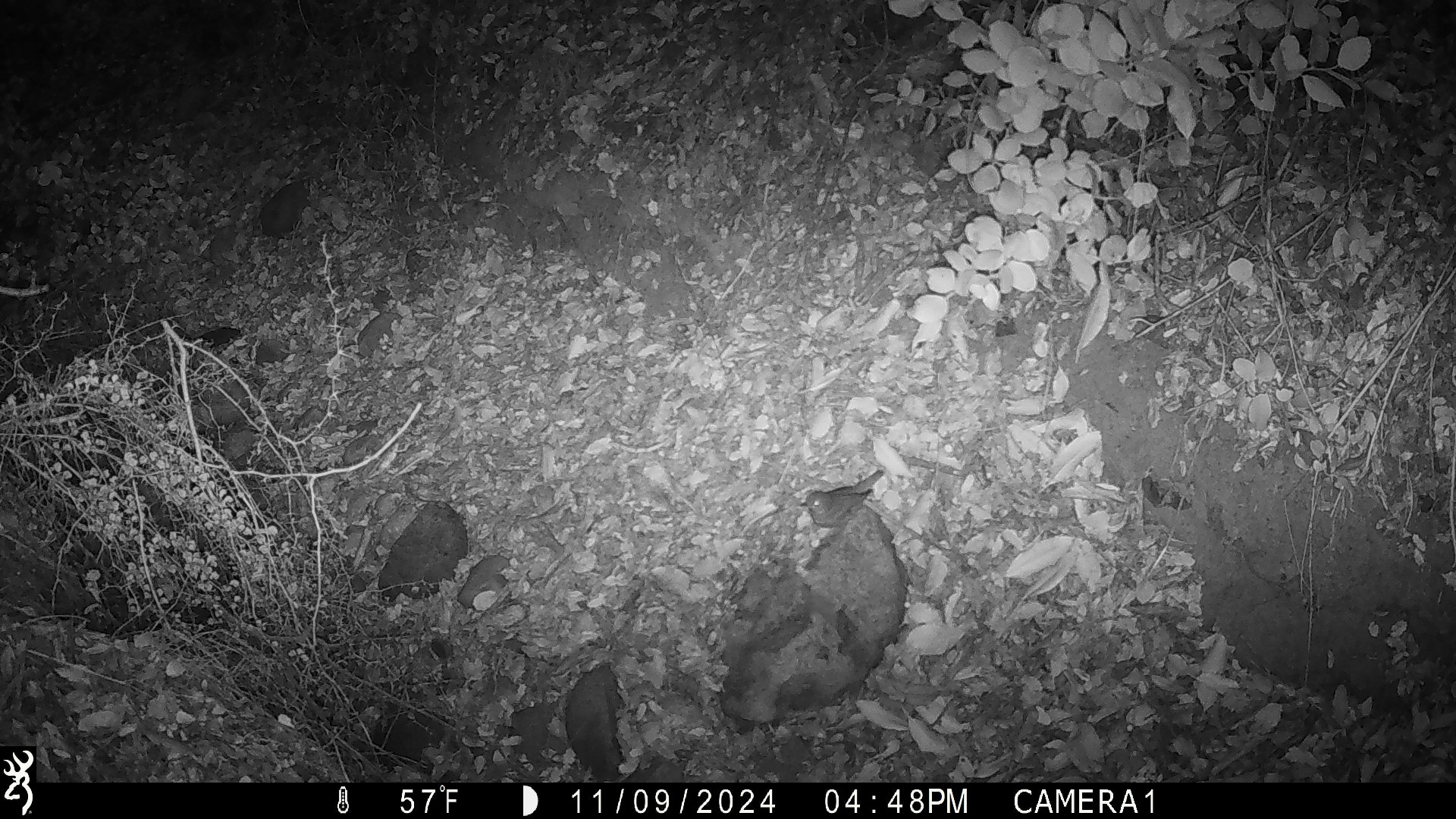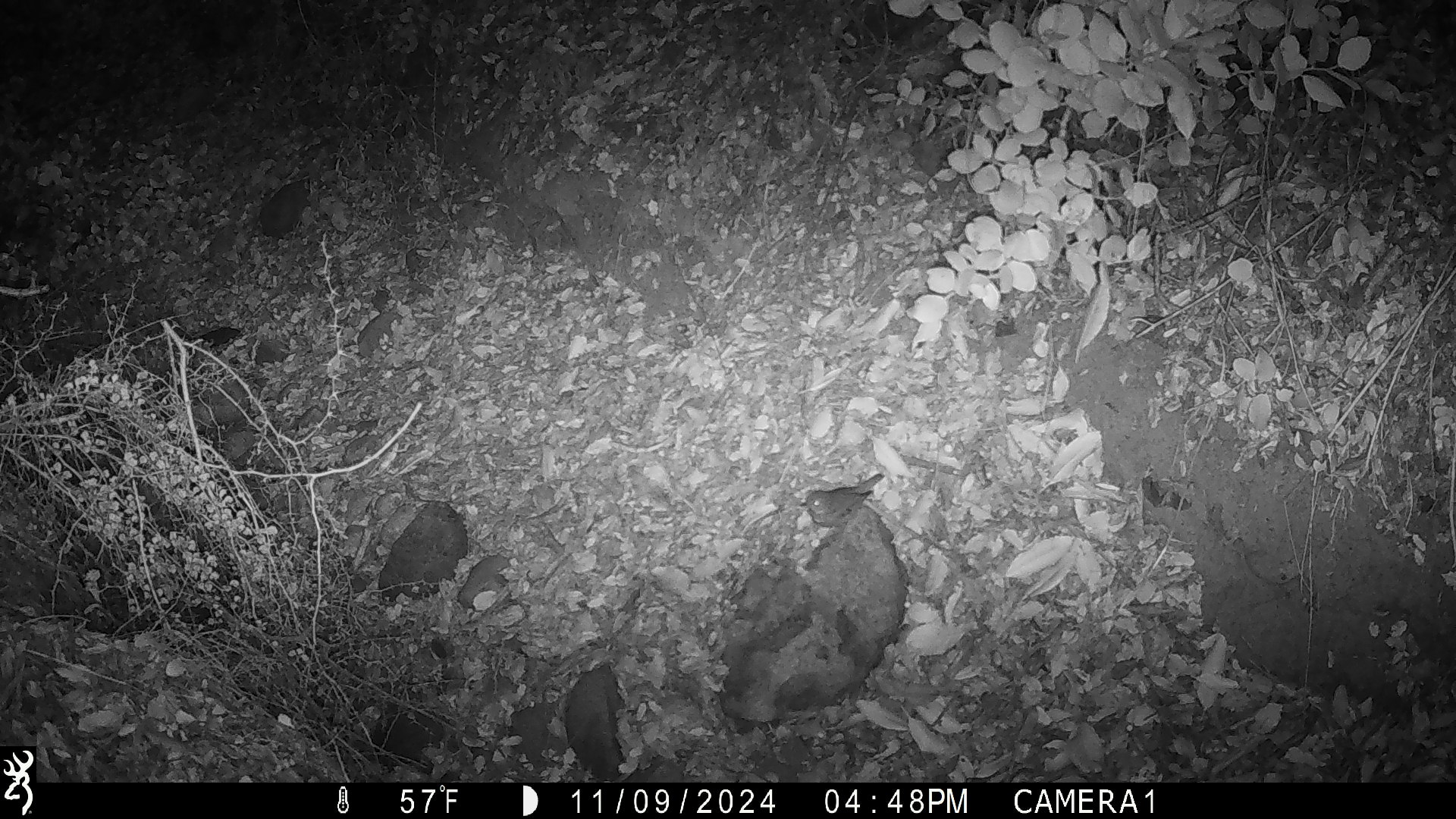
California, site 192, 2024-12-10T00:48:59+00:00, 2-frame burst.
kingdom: Animalia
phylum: Chordata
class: Aves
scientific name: Aves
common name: bird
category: unknown bird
Unknown bird (bird) (Aves).